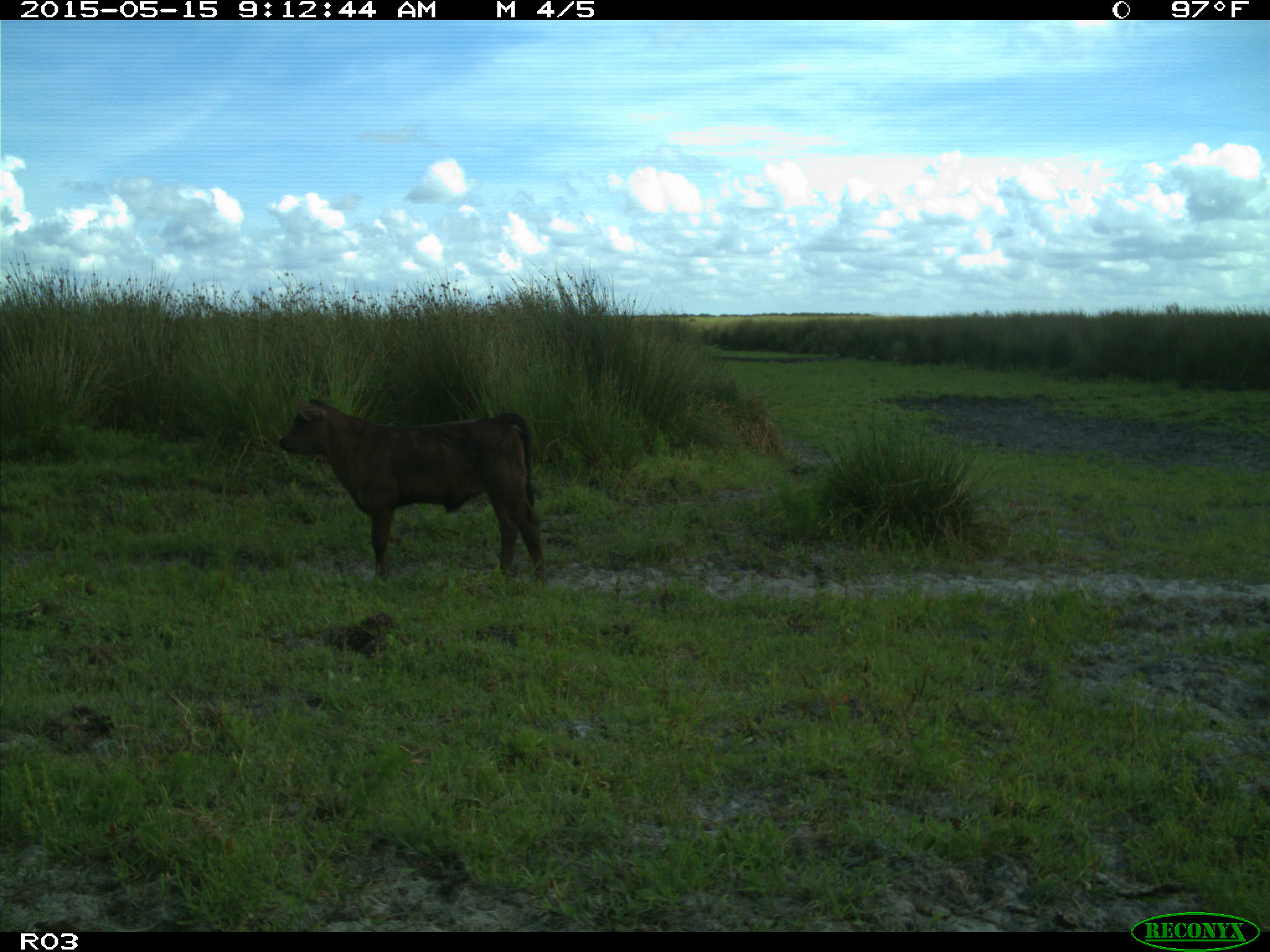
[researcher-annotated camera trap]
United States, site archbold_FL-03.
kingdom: Animalia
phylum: Chordata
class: Mammalia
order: Artiodactyla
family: Bovidae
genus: Bos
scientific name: Bos taurus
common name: domestic cow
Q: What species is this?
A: Bos taurus (domestic cow).